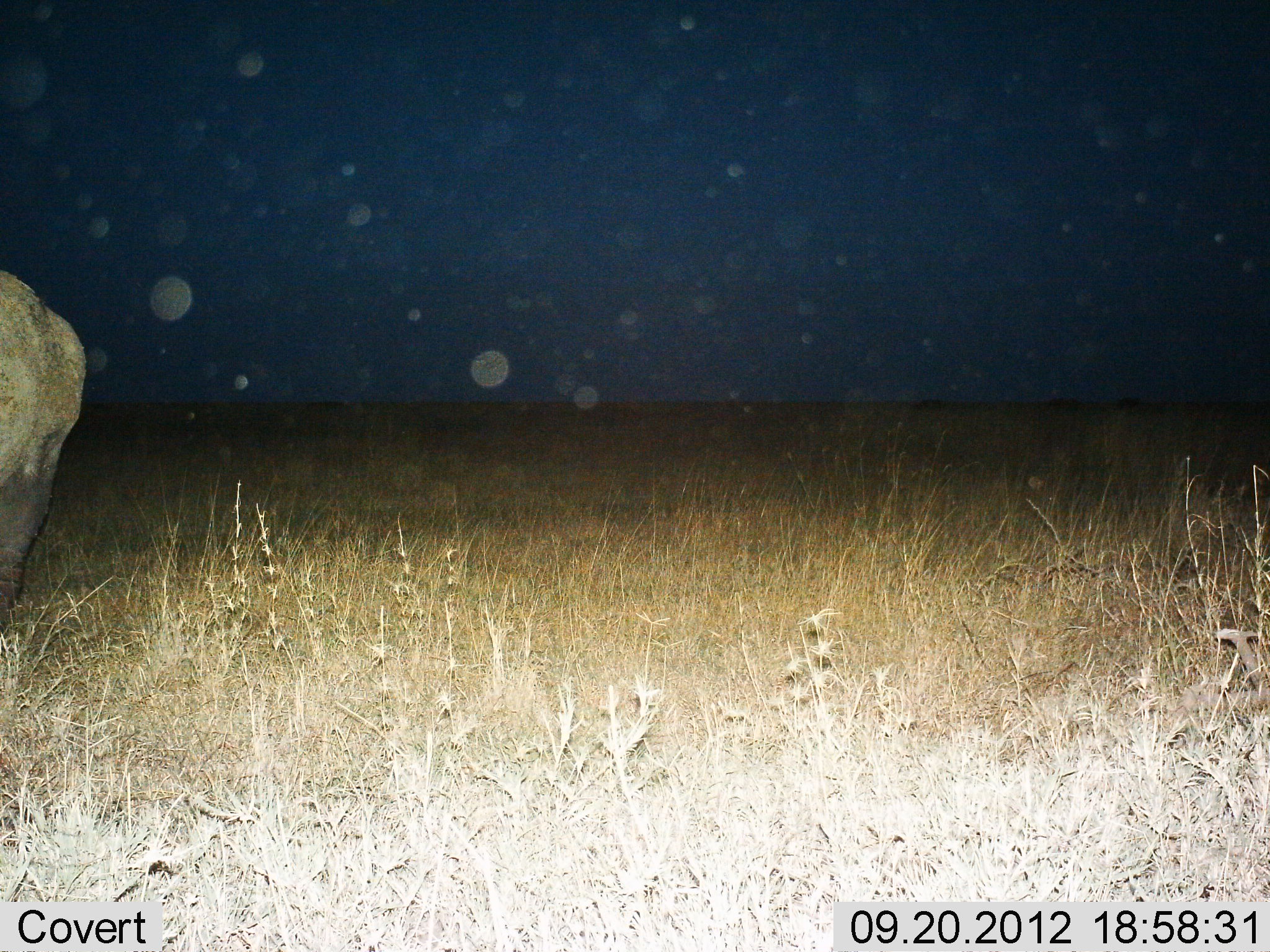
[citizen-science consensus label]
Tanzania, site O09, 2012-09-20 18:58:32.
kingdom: Animalia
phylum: Chordata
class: Mammalia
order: Proboscidea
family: Elephantidae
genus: Loxodonta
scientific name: Loxodonta africana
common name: african bush elephant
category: elephant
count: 1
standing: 100%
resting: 0%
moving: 0%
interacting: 0%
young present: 0%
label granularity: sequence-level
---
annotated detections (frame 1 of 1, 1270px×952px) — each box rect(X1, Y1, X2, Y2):
animal: rect(1, 267, 87, 641)